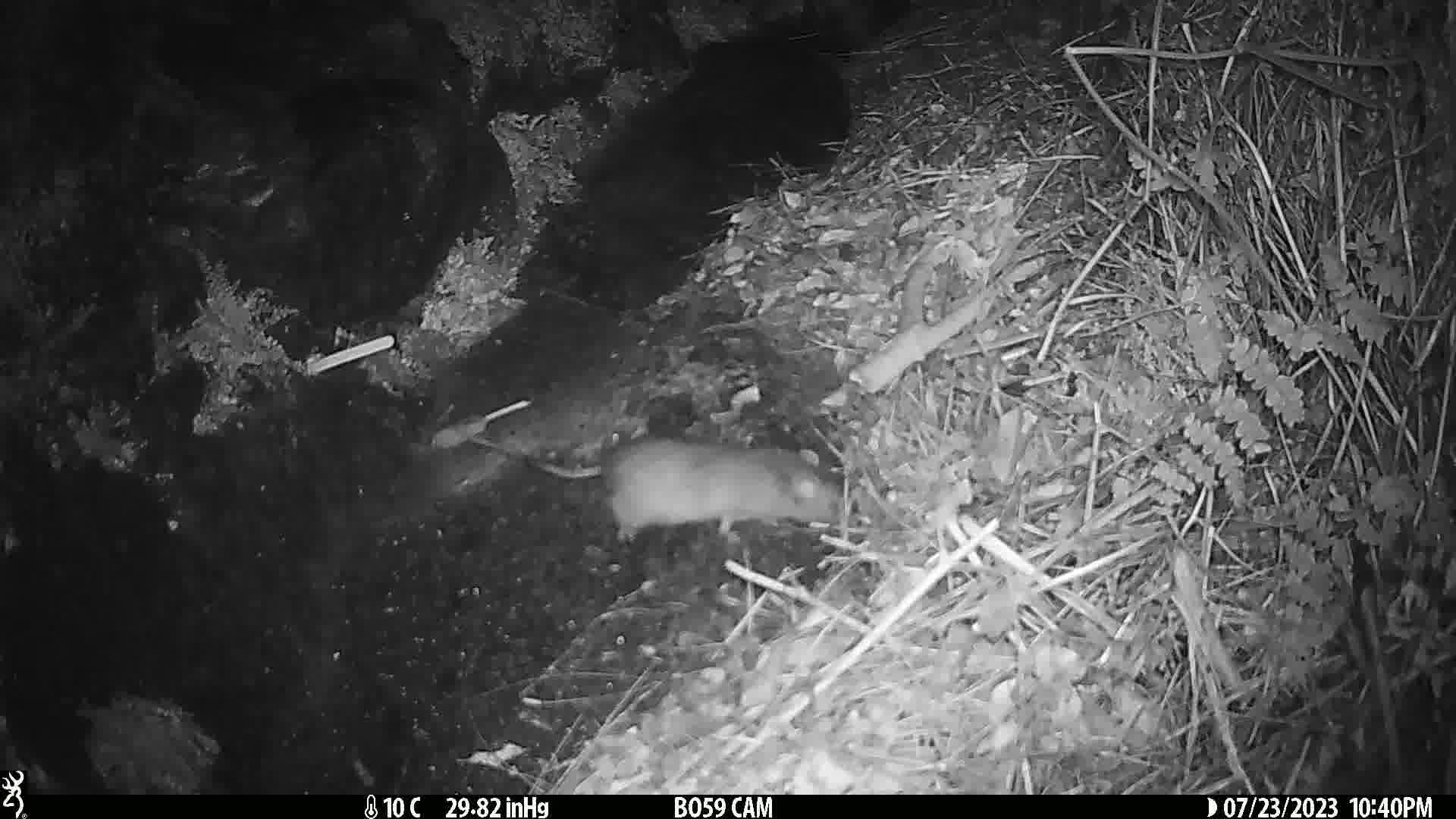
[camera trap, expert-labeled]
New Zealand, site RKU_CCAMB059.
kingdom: Animalia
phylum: Chordata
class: Mammalia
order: Rodentia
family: Muridae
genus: Rattus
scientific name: Rattus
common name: rat